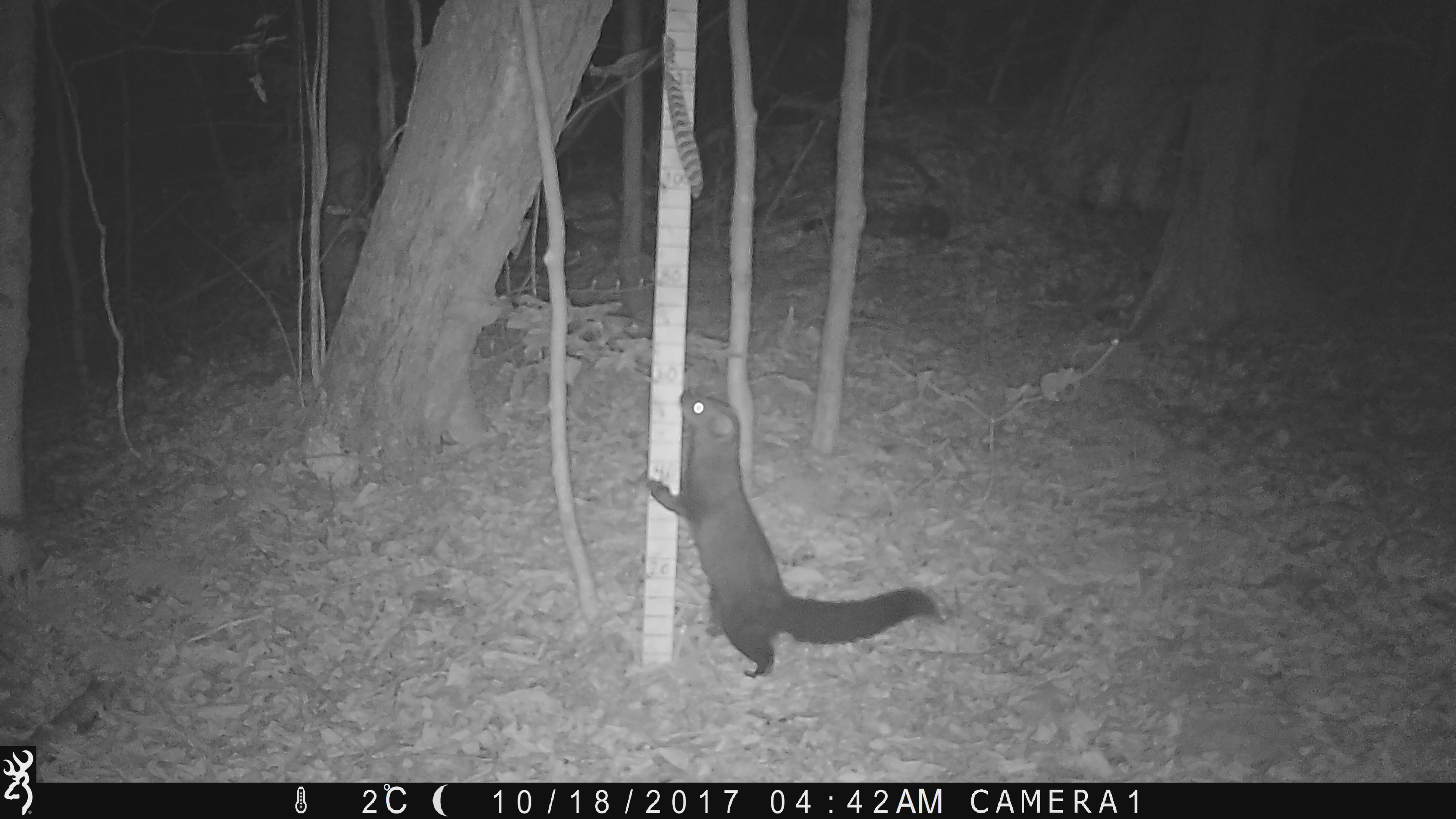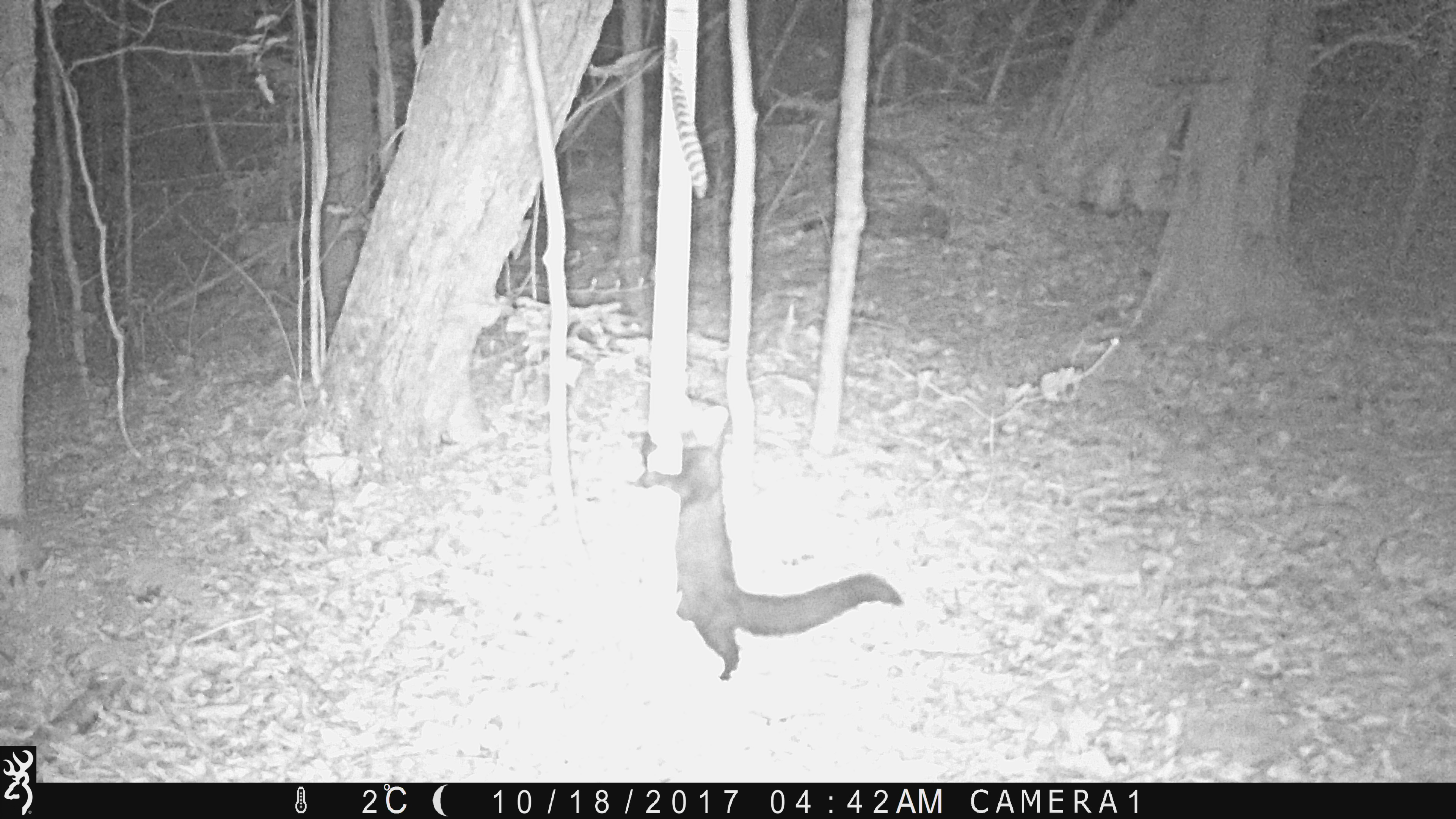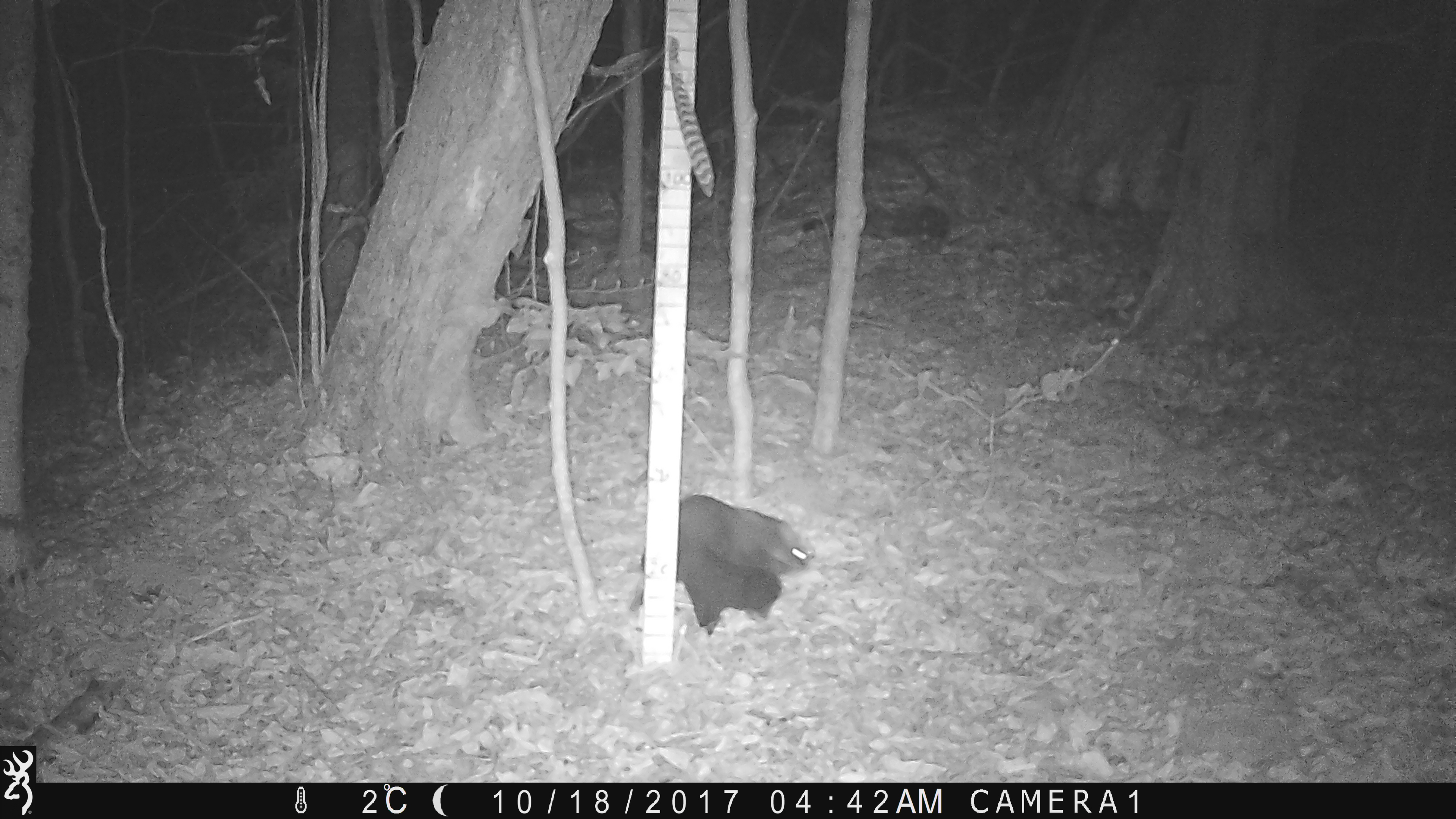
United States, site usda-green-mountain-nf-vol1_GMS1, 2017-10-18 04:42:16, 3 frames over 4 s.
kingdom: Animalia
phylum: Chordata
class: Mammalia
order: Carnivora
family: Mustelidae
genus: Pekania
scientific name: Pekania pennanti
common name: fisher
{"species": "fisher (Pekania pennanti)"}